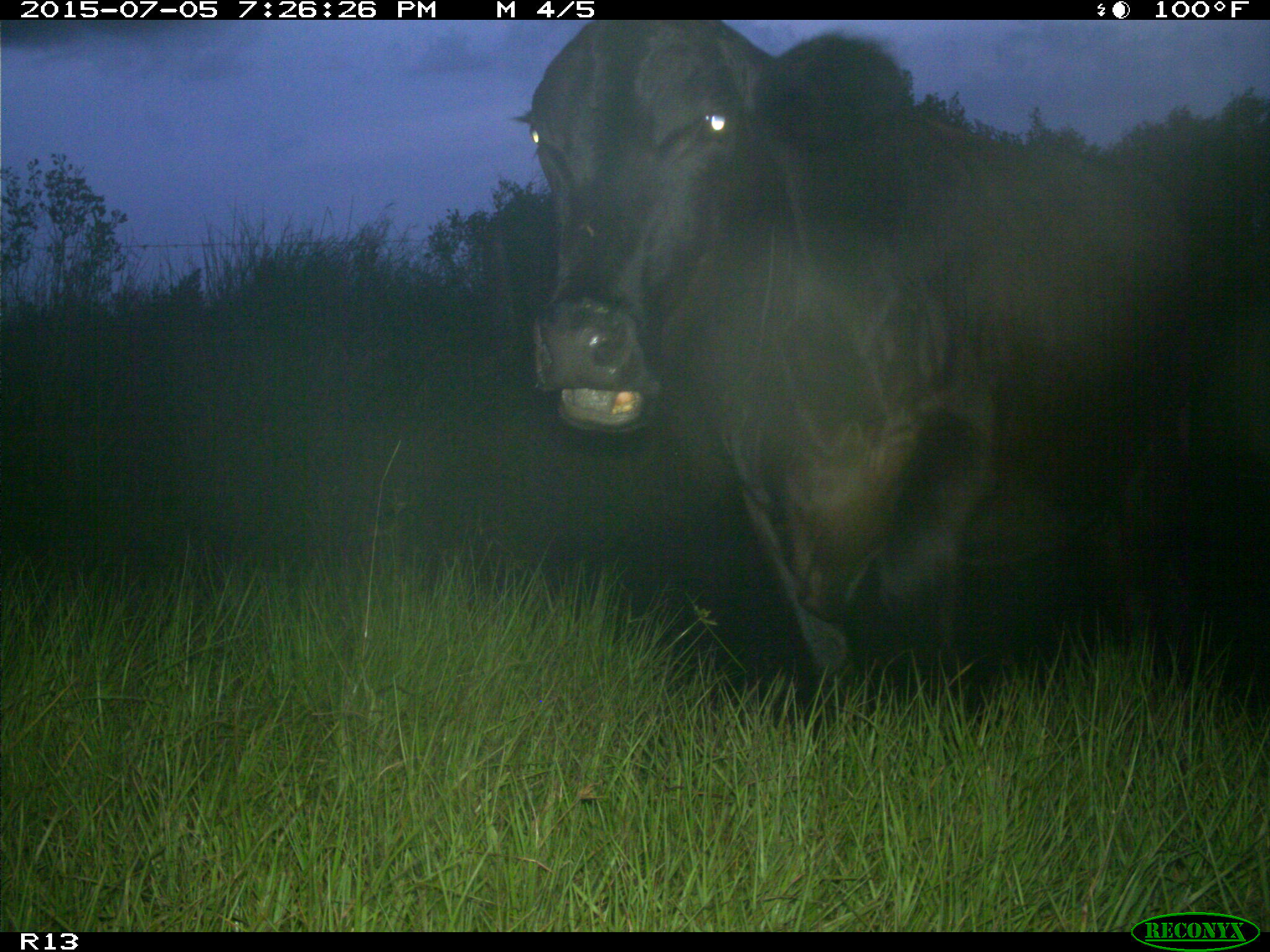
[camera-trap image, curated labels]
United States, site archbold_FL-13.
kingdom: Animalia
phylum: Chordata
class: Mammalia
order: Artiodactyla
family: Bovidae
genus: Bos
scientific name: Bos taurus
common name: domestic cow